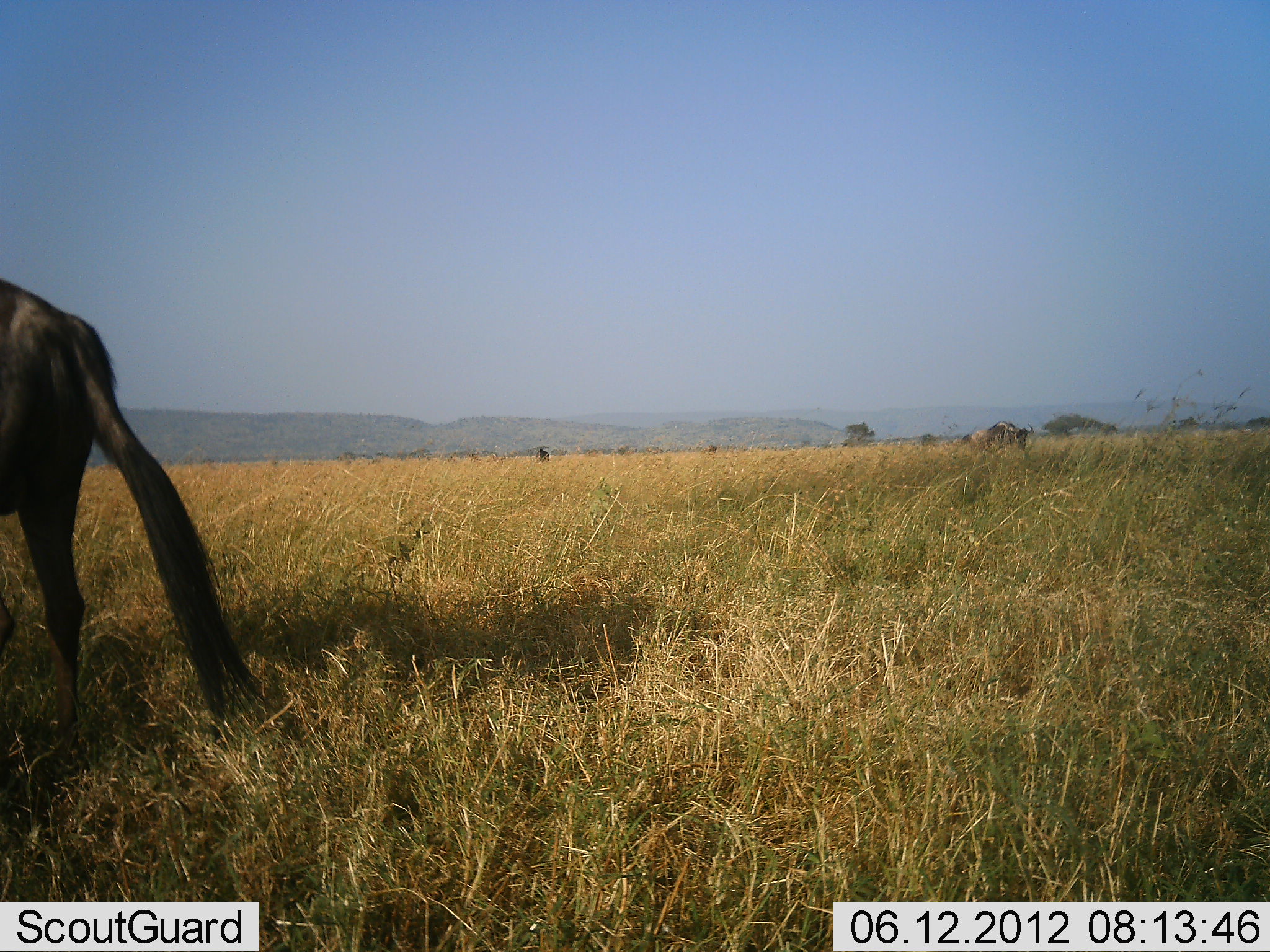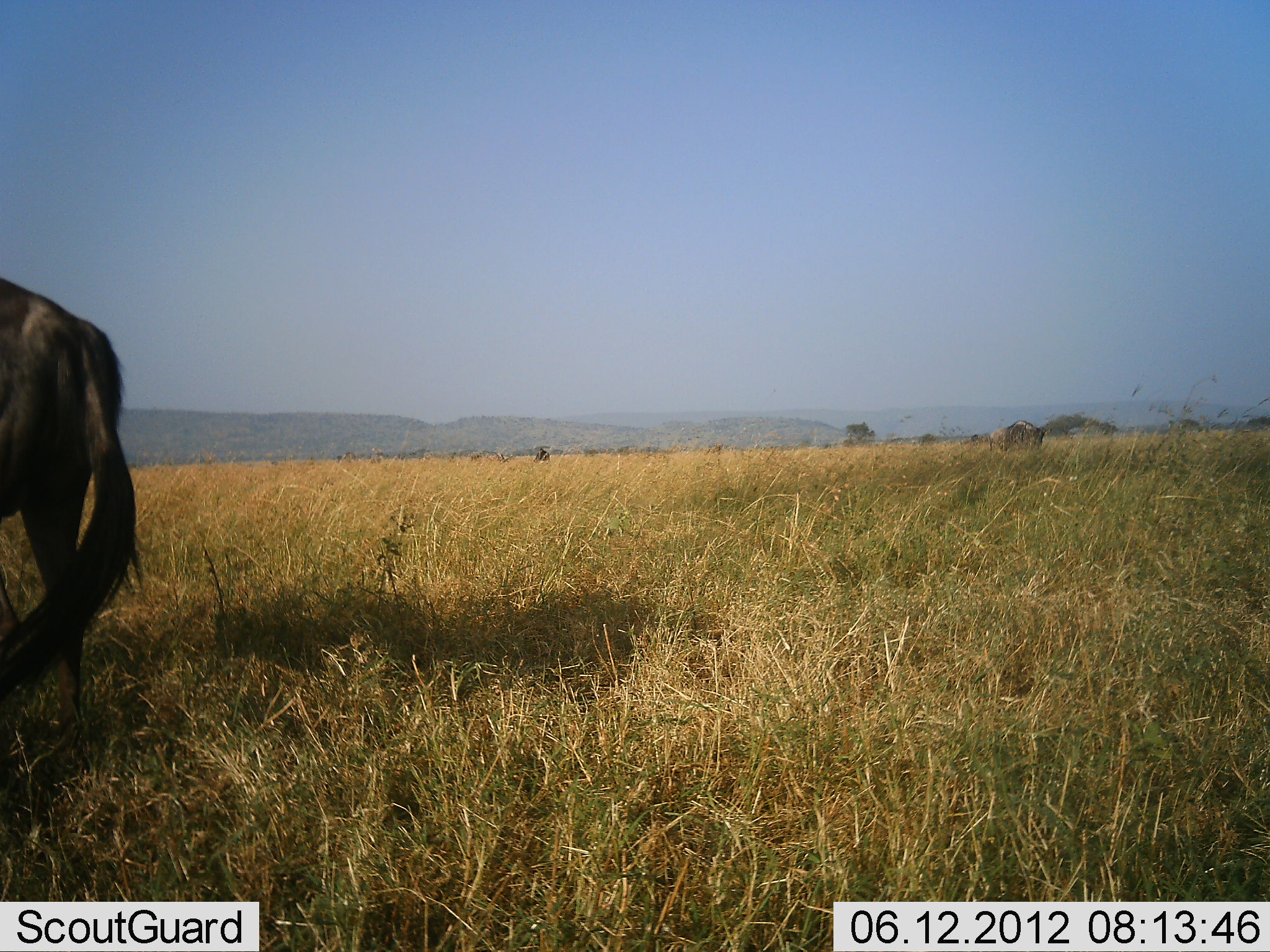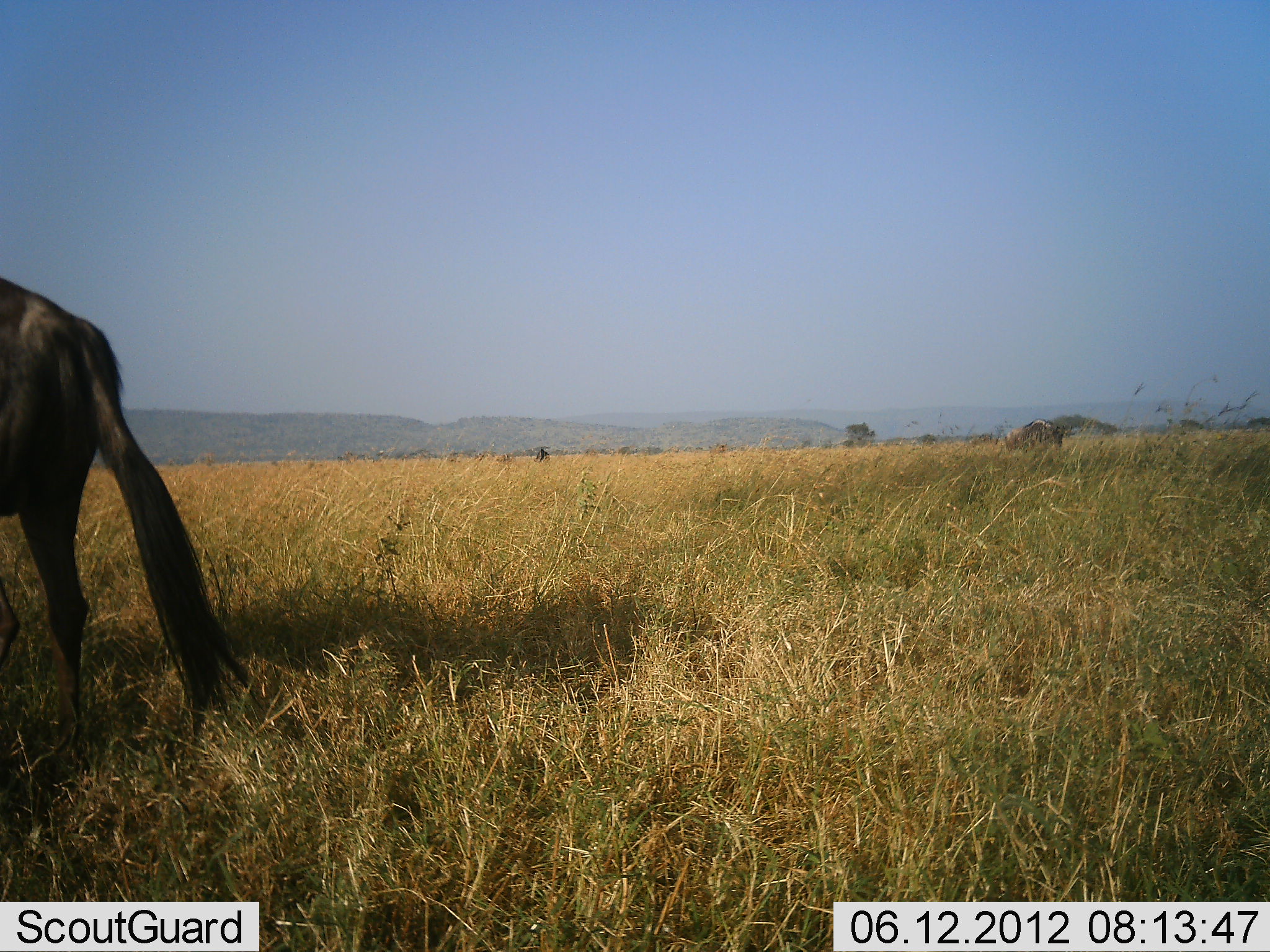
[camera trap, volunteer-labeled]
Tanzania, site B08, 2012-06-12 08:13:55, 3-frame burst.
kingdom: Animalia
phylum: Chordata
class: Mammalia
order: Artiodactyla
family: Bovidae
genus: Connochaetes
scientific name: Connochaetes taurinus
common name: blue wildebeest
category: wildebeest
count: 2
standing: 80%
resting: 0%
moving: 50%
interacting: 0%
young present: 0%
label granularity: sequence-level